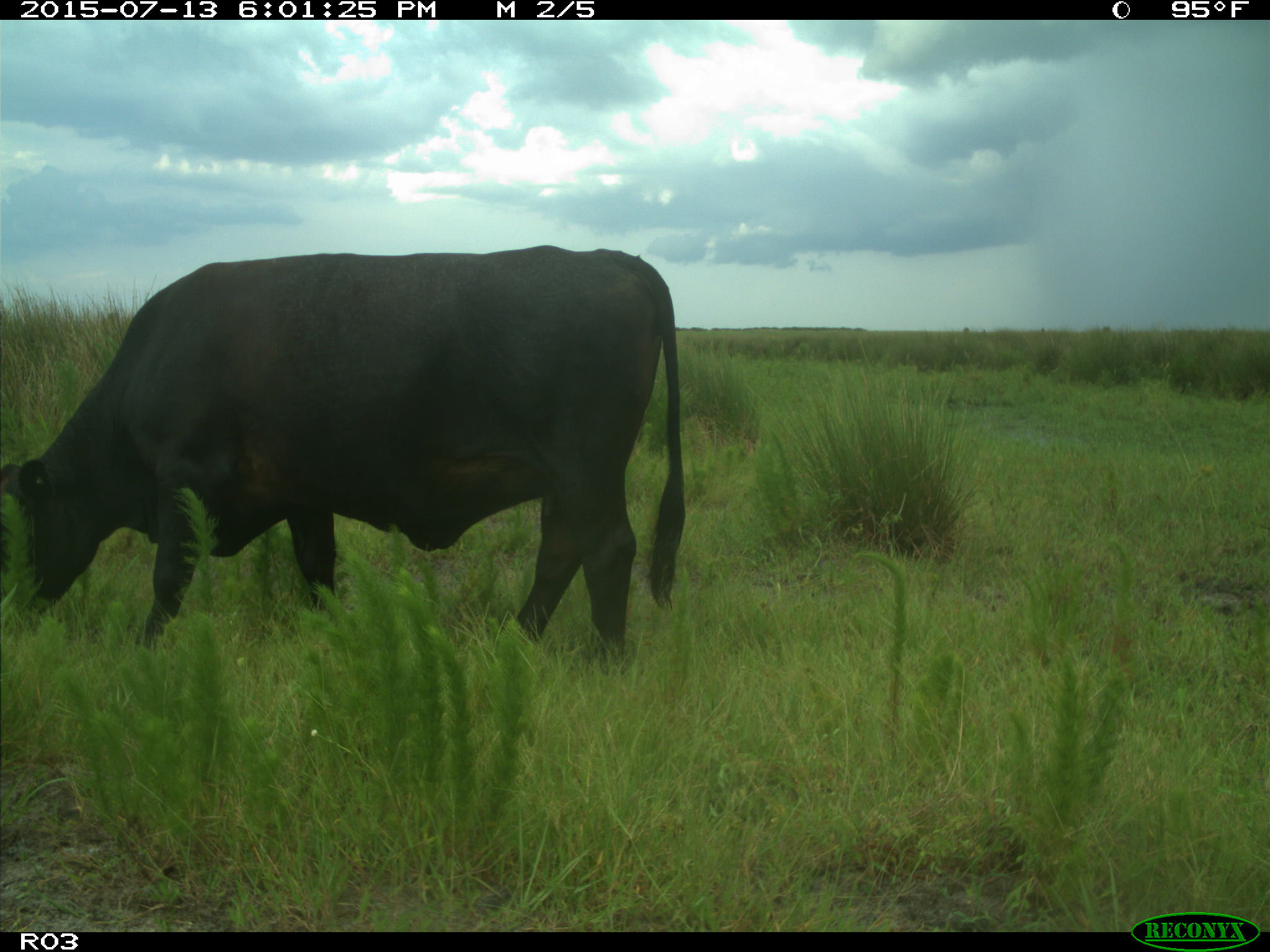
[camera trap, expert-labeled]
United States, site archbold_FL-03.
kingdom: Animalia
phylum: Chordata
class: Mammalia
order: Artiodactyla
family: Bovidae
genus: Bos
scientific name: Bos taurus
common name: domestic cow